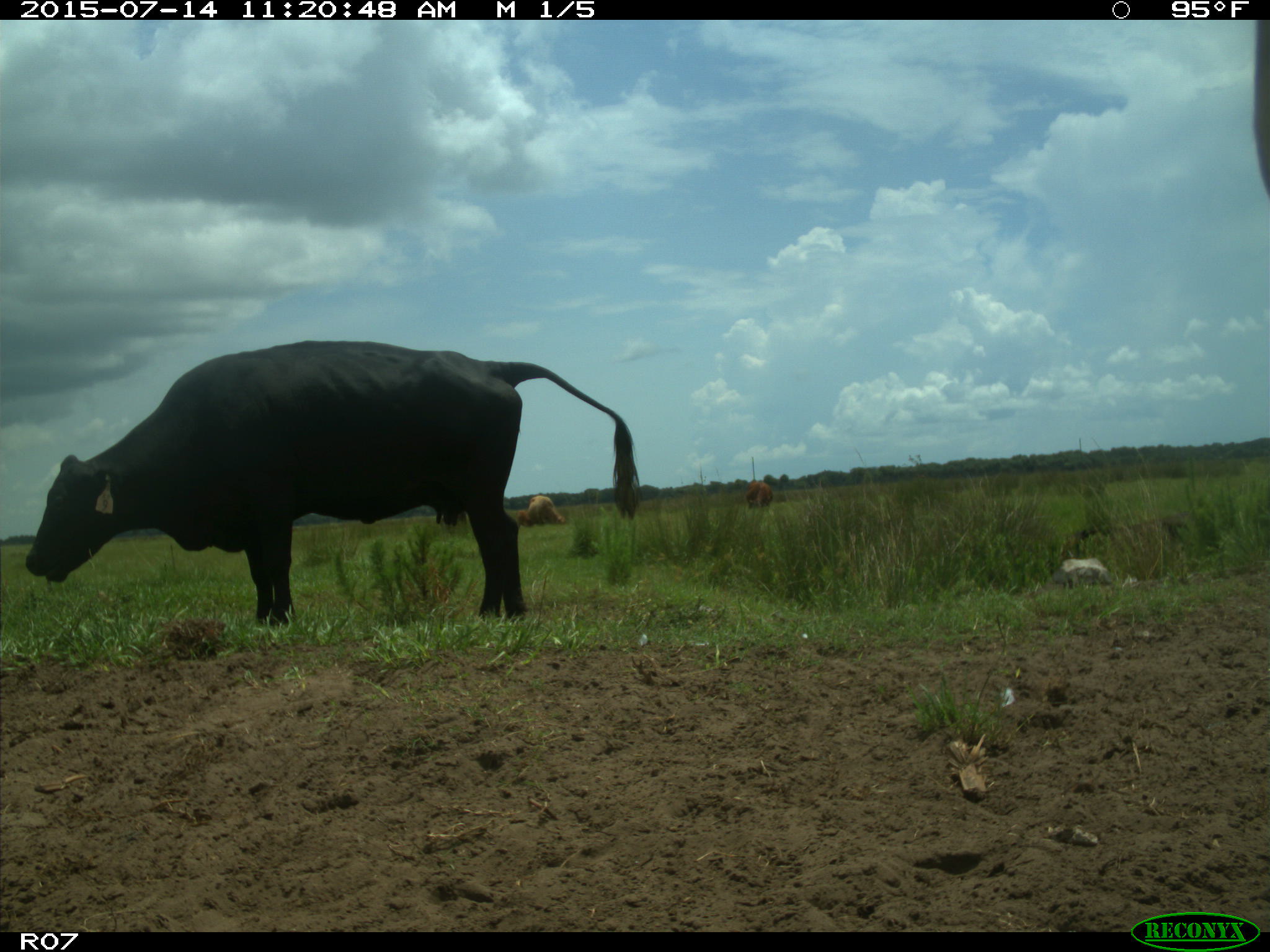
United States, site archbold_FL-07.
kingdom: Animalia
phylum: Chordata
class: Mammalia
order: Artiodactyla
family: Bovidae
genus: Bos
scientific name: Bos taurus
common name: domestic cow